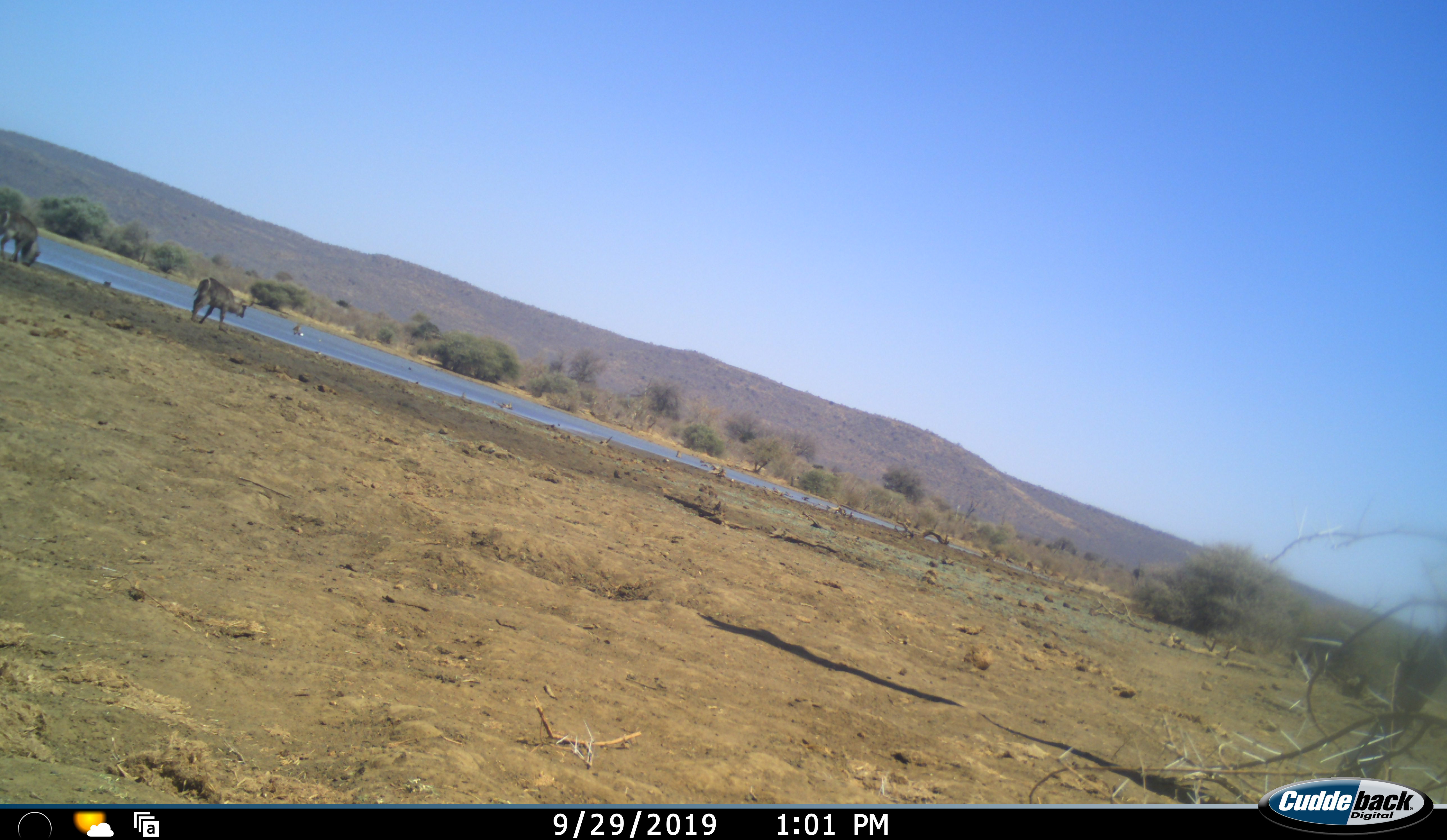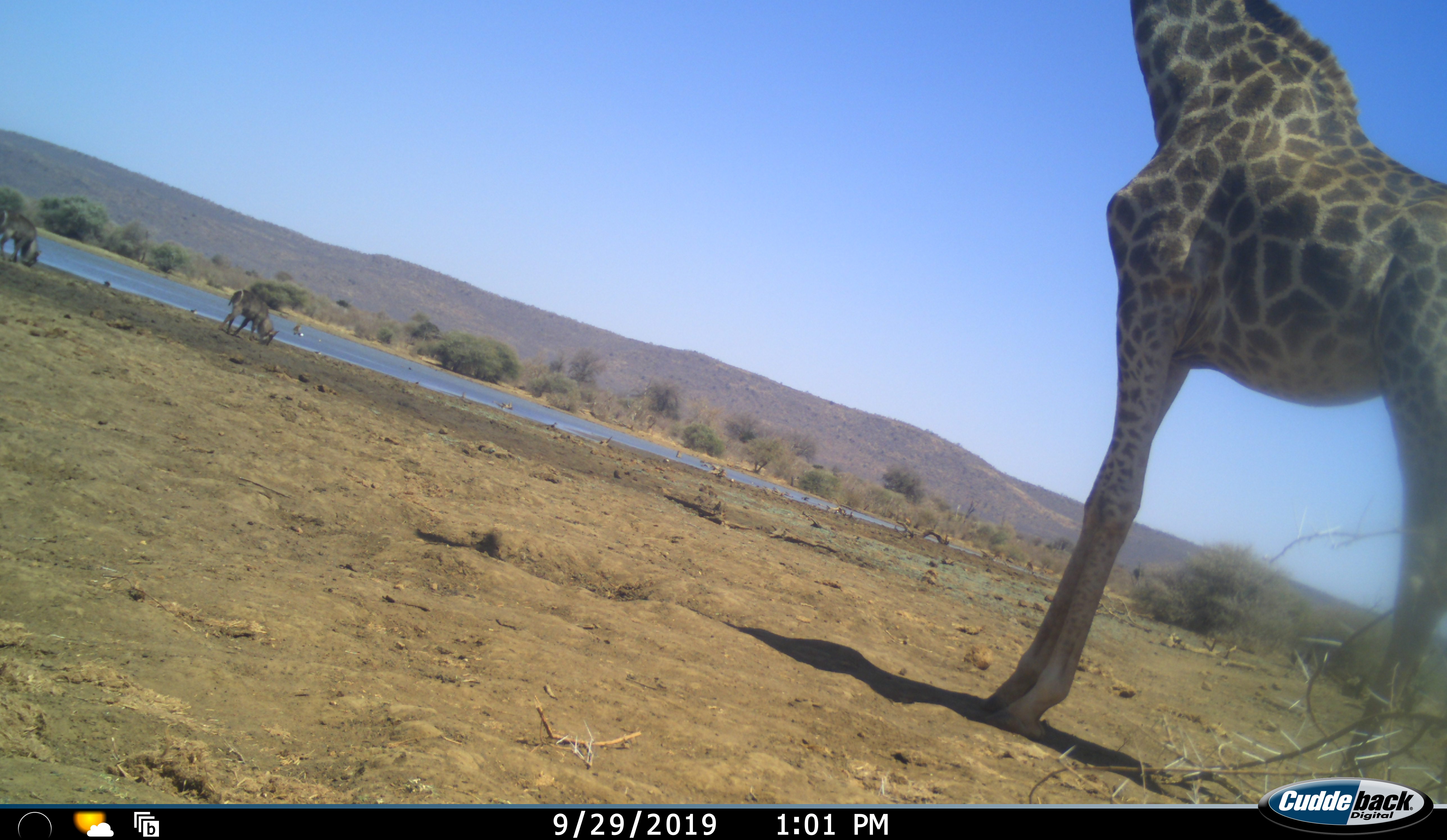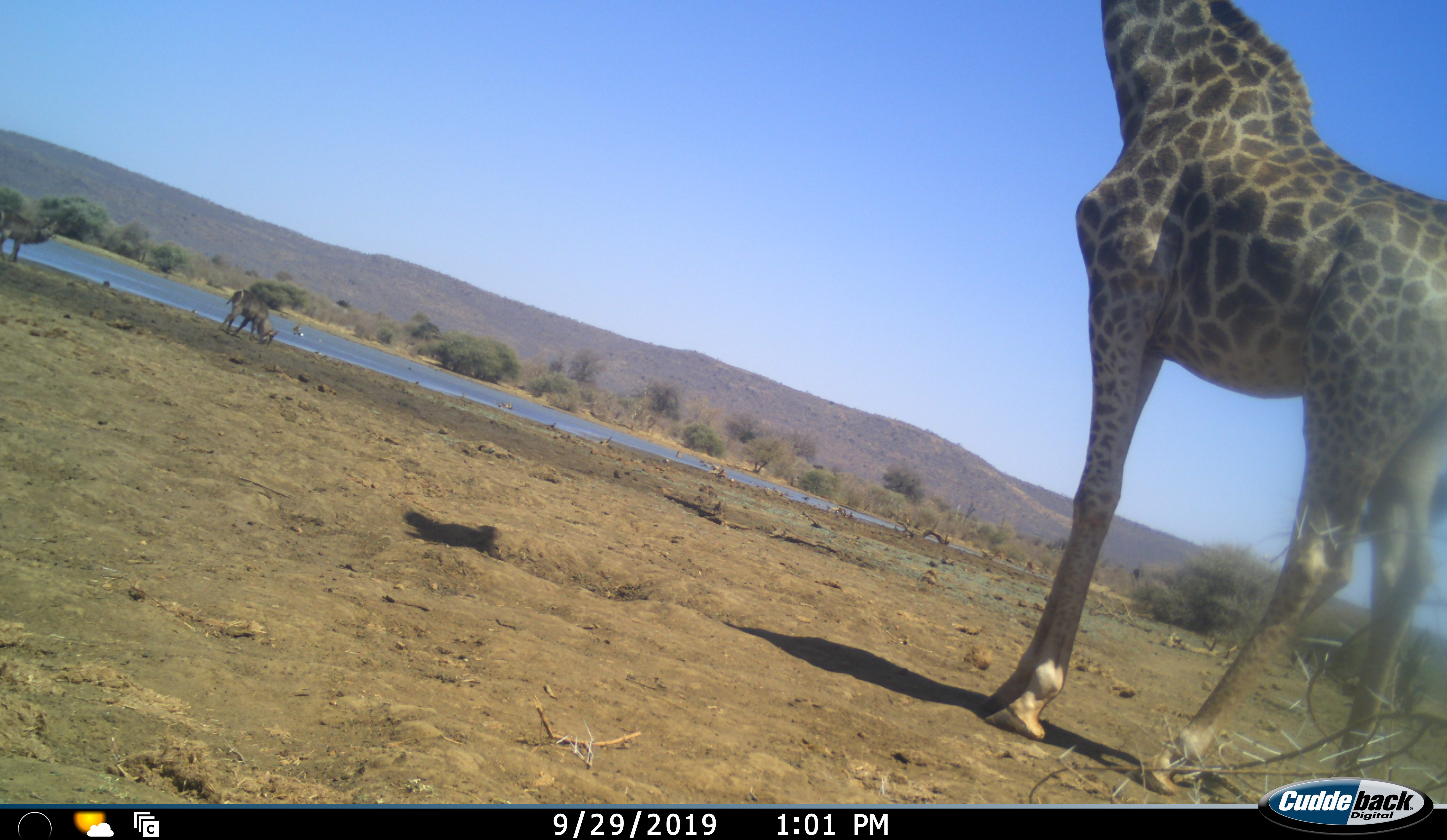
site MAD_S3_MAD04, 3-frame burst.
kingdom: Animalia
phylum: Chordata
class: Mammalia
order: Artiodactyla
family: Giraffidae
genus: Giraffa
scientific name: Giraffa camelopardalis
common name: giraffe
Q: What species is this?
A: Giraffe (Giraffa camelopardalis).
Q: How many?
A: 1.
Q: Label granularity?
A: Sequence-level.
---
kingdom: Animalia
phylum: Chordata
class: Mammalia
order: Artiodactyla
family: Bovidae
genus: Kobus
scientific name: Kobus ellipsiprymnus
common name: waterbuck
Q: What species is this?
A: Waterbuck (Kobus ellipsiprymnus).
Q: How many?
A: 2.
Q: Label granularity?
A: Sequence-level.